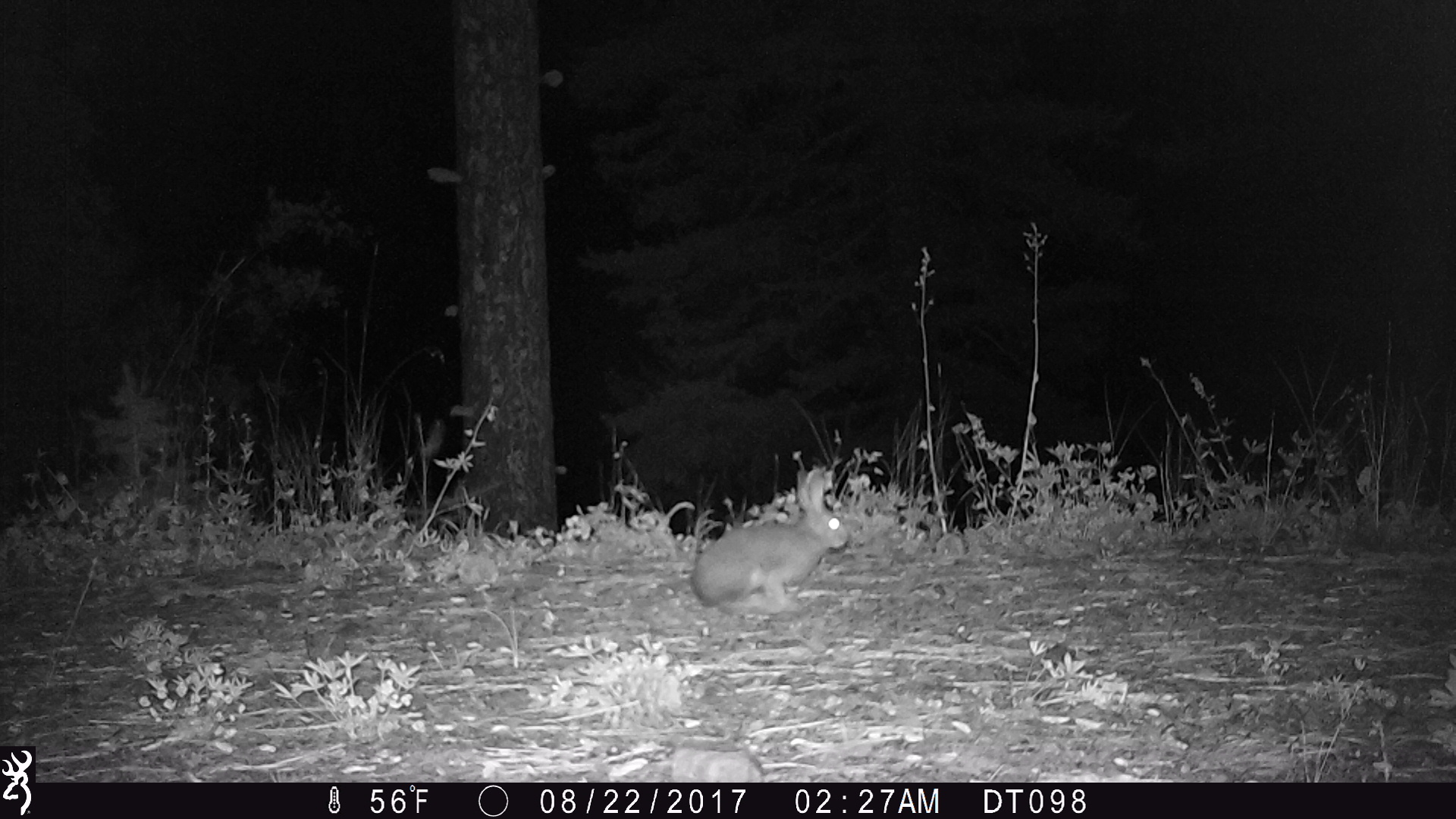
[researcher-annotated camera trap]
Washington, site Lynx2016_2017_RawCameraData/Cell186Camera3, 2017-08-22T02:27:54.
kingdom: Animalia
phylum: Chordata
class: Mammalia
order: Lagomorpha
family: Leporidae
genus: Lepus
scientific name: Lepus americanus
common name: snowshoe hare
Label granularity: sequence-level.